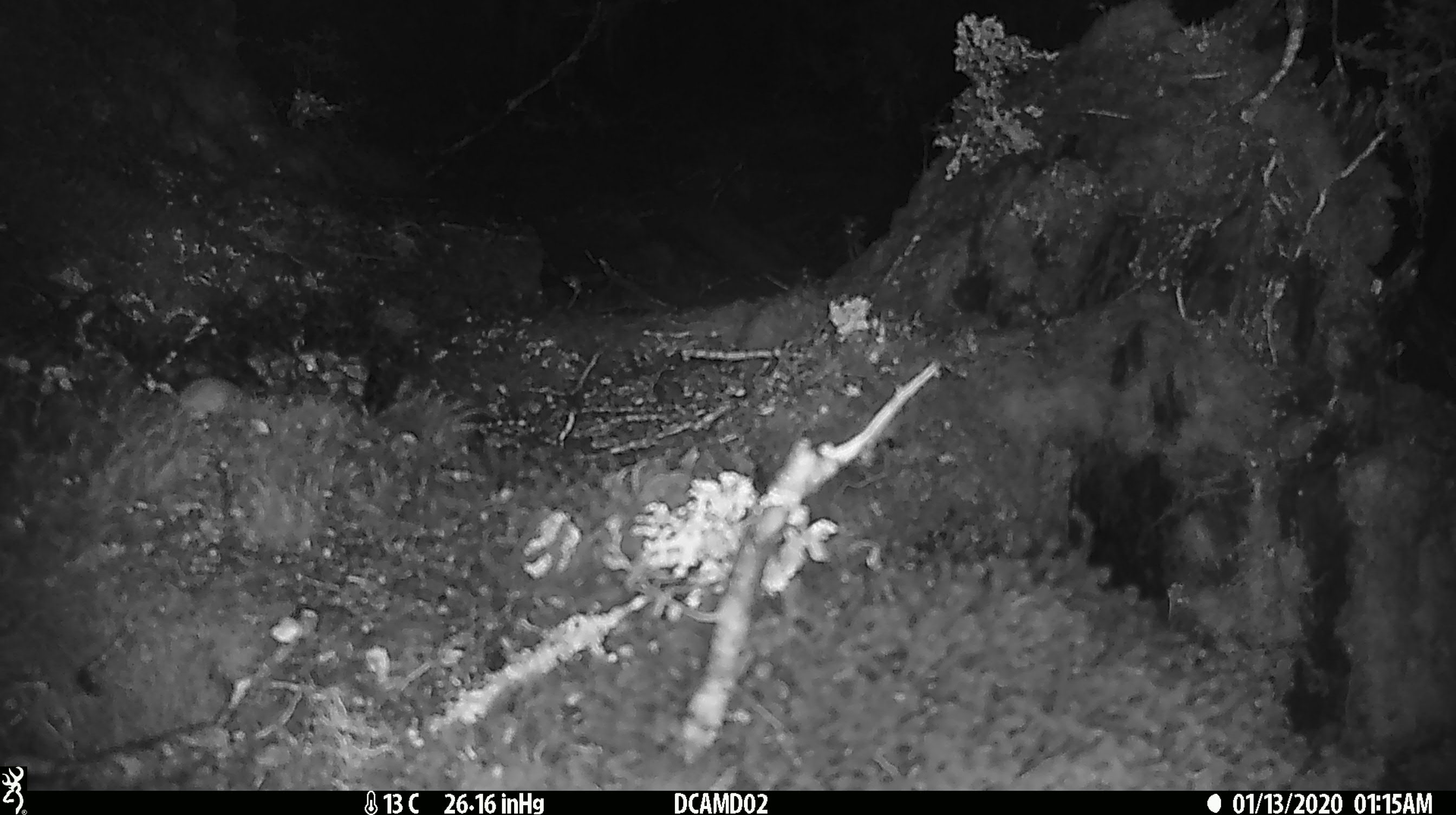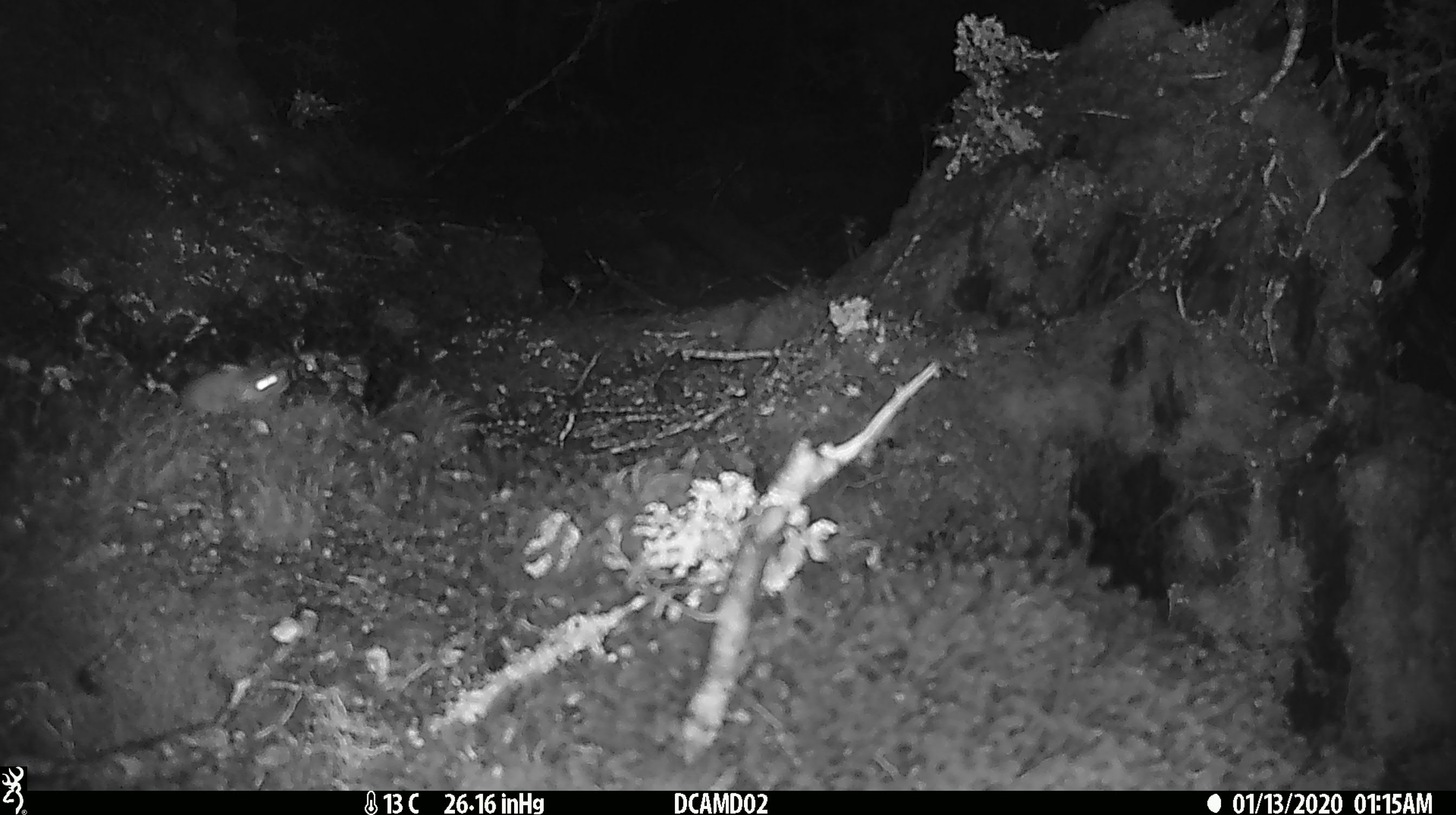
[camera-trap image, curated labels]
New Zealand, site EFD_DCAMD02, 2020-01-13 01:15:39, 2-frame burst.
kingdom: Animalia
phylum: Chordata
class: Mammalia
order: Rodentia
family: Muridae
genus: Mus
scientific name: Mus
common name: mouse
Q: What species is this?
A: Mouse (Mus).